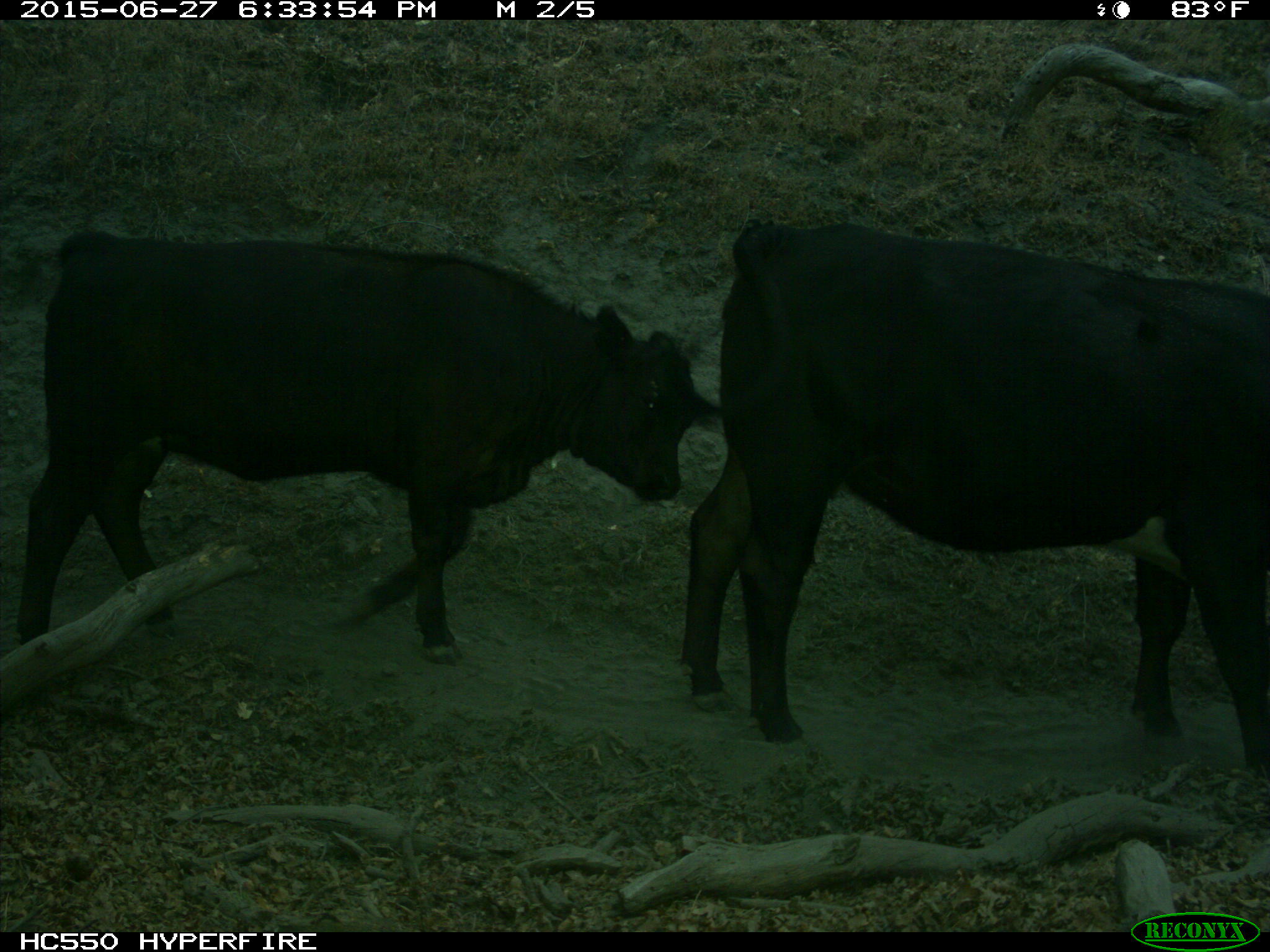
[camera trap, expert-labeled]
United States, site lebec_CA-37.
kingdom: Animalia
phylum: Chordata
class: Mammalia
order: Artiodactyla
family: Bovidae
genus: Bos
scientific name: Bos taurus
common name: domestic cow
Bos taurus (domestic cow).